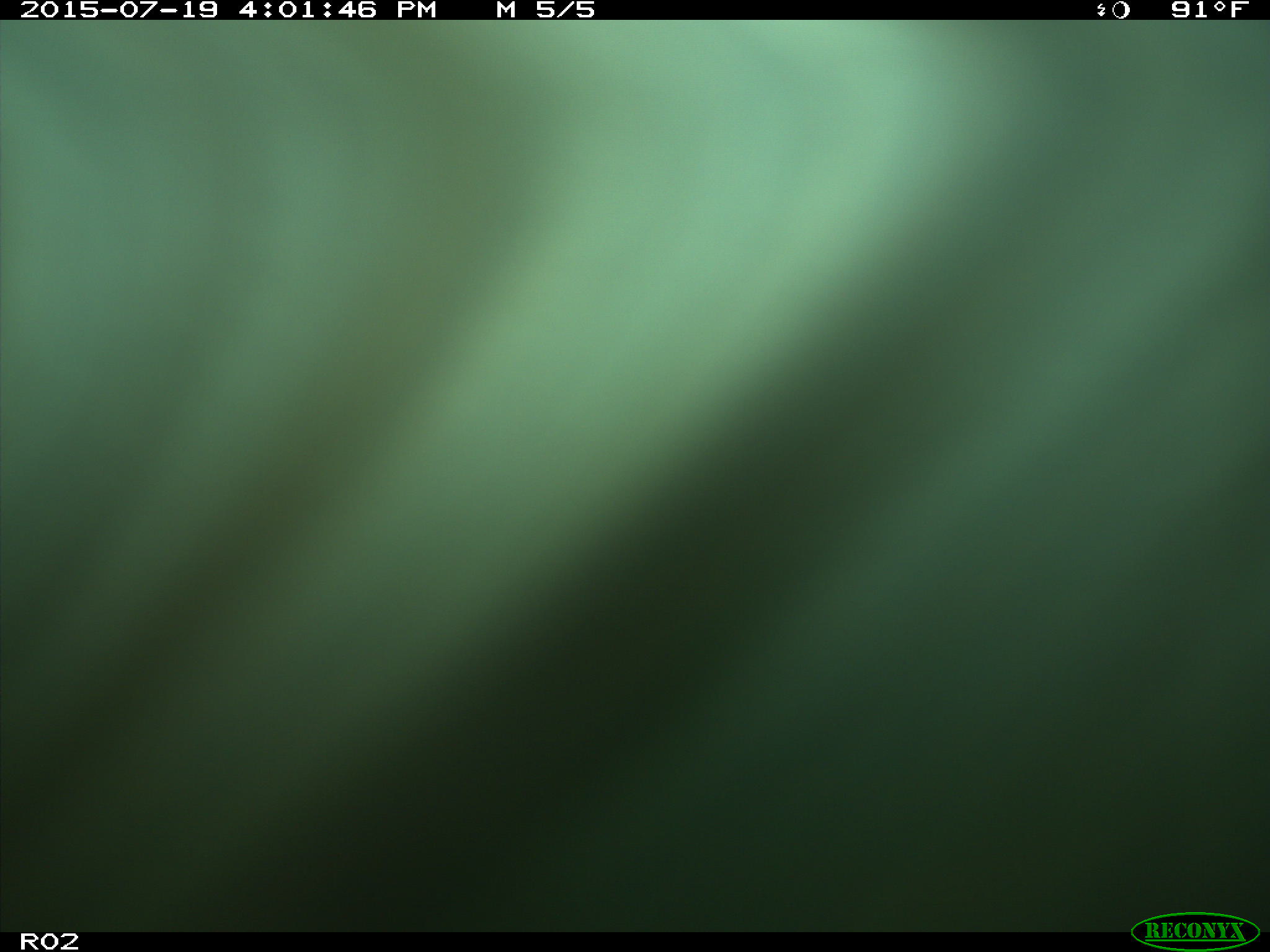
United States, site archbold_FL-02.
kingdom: Animalia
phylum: Chordata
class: Mammalia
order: Artiodactyla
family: Bovidae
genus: Bos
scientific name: Bos taurus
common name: domestic cow